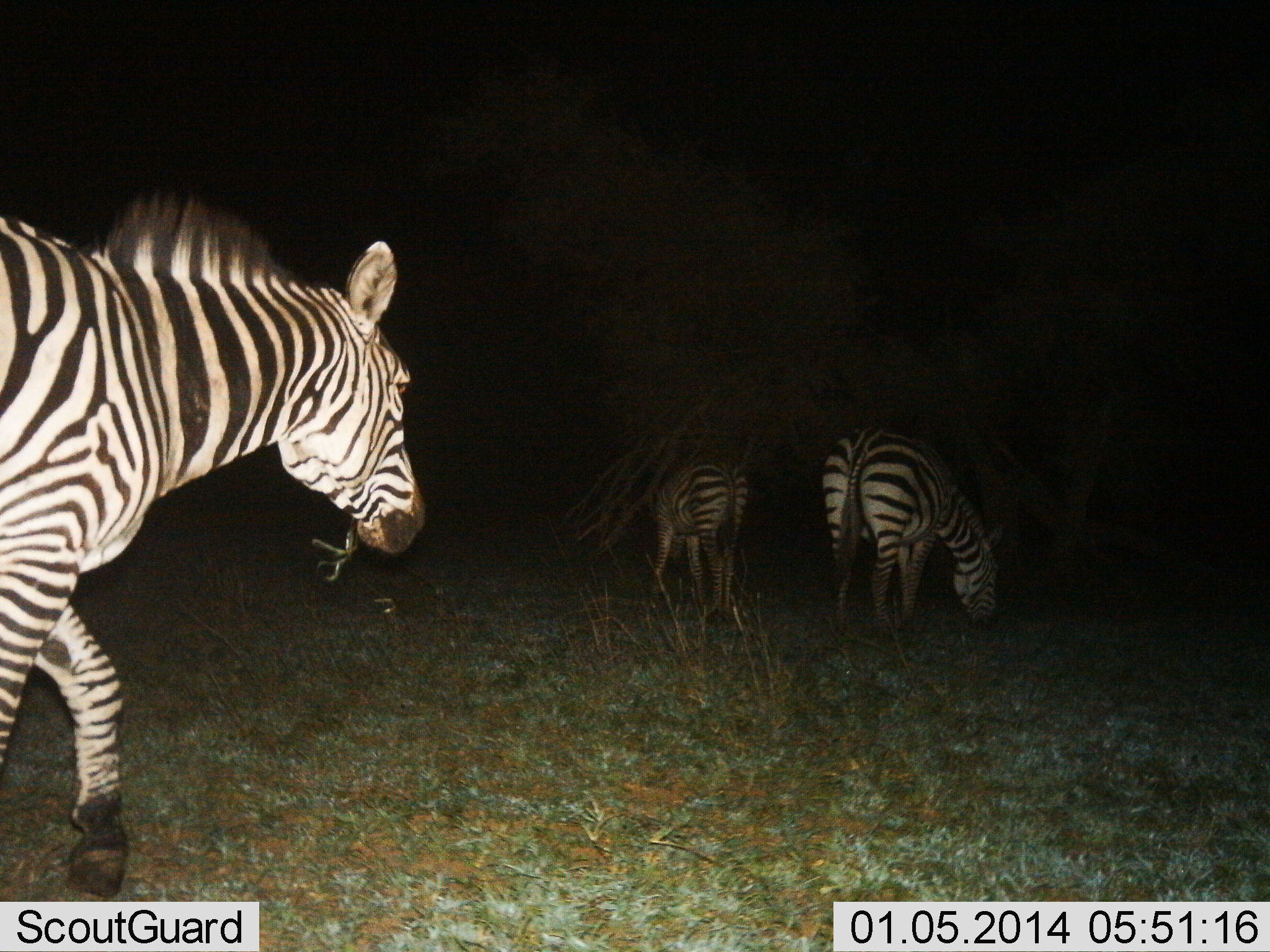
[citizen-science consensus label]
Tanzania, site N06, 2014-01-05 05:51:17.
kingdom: Animalia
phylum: Chordata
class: Mammalia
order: Perissodactyla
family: Equidae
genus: Equus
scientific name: Equus quagga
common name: plains zebra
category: zebra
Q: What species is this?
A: Zebra (plains zebra) (Equus quagga).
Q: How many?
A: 3.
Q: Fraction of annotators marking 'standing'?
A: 20%.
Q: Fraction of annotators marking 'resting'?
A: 0%.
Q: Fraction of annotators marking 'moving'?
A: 50%.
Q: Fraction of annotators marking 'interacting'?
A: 0%.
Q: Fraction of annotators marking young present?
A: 0%.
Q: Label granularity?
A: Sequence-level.